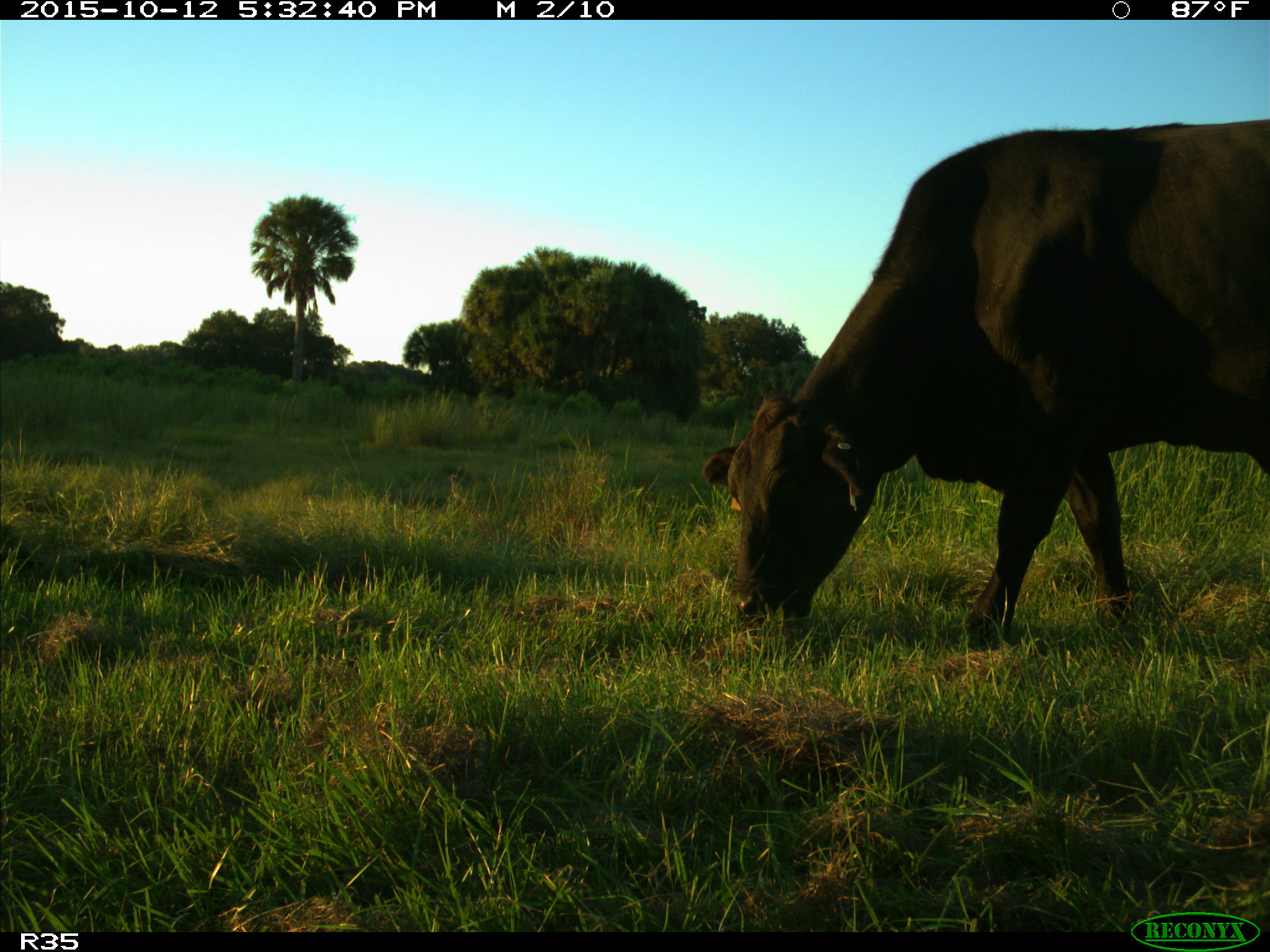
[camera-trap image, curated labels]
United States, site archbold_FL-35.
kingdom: Animalia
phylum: Chordata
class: Mammalia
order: Artiodactyla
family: Bovidae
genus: Bos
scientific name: Bos taurus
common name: domestic cow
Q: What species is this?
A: Bos taurus (domestic cow).